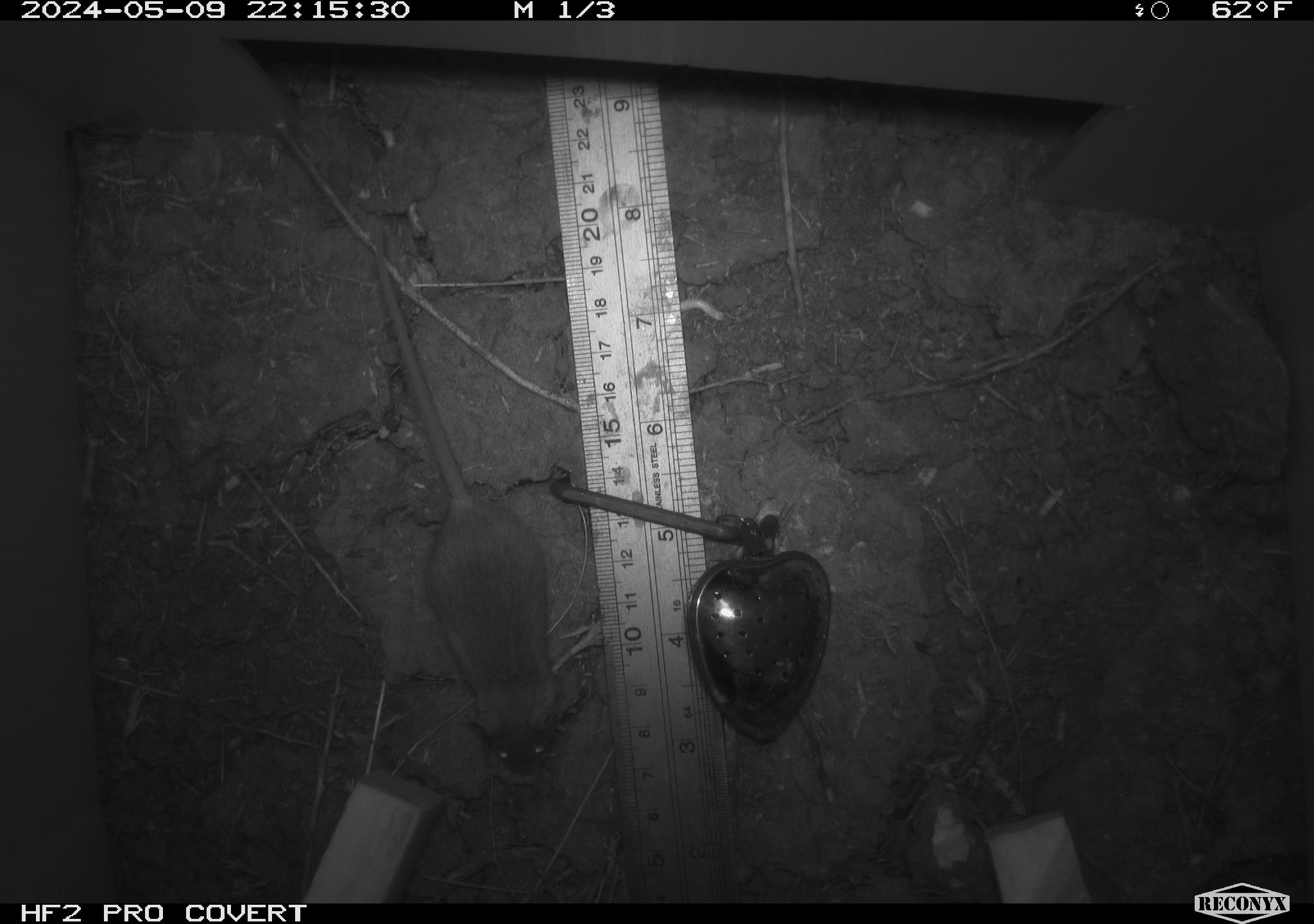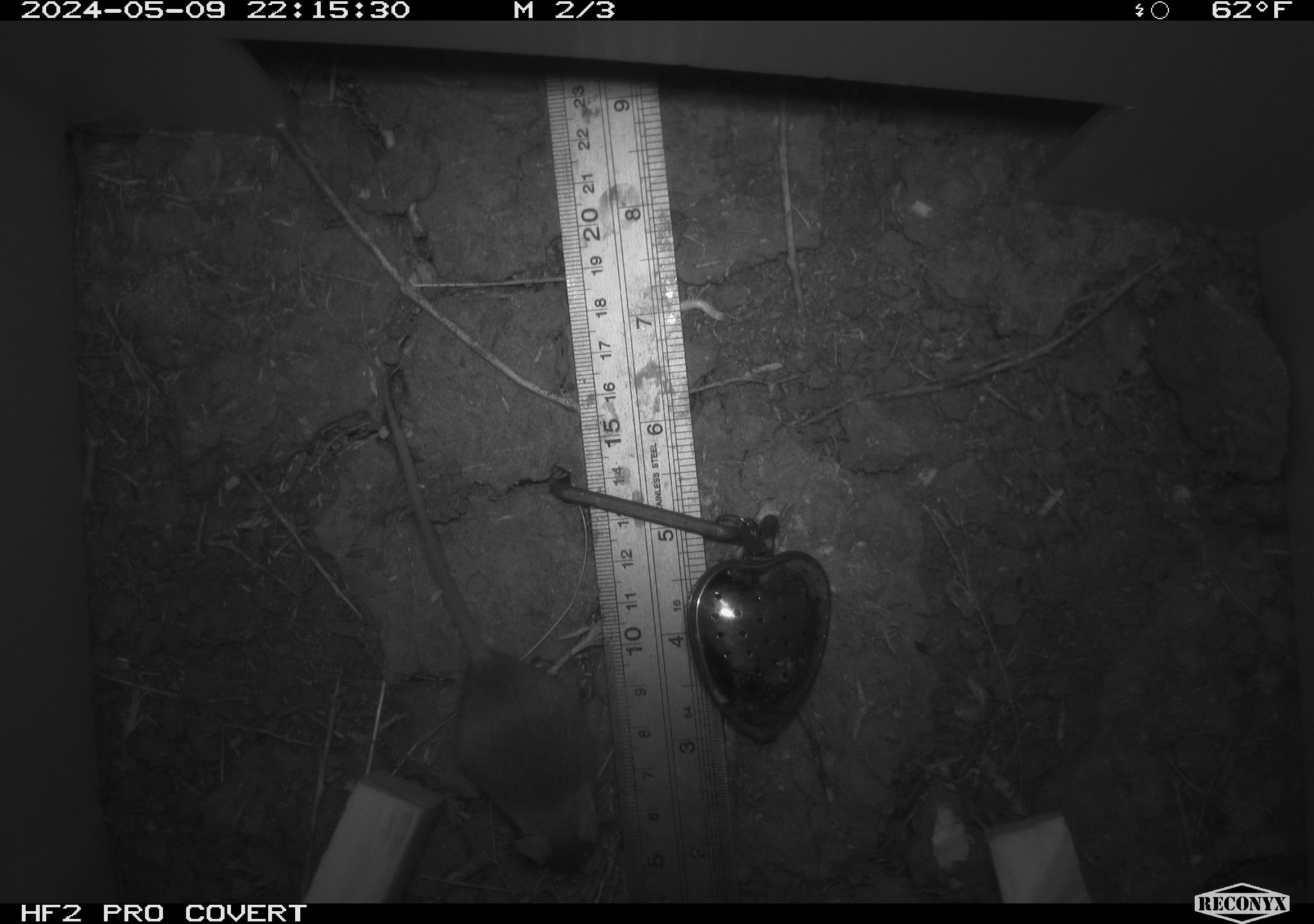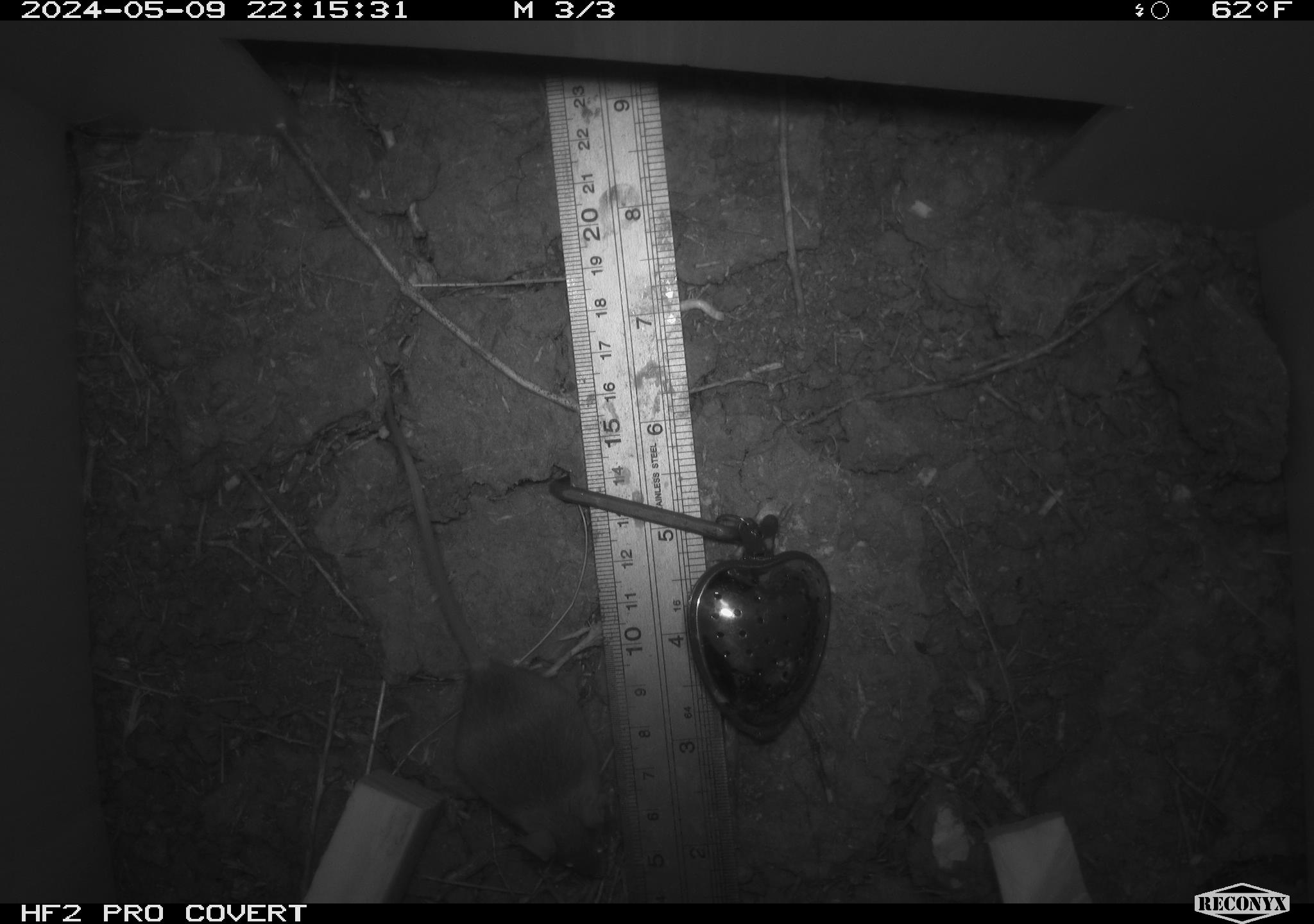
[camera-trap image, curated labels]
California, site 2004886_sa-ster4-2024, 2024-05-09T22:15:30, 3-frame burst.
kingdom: Animalia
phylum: Chordata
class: Mammalia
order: Rodentia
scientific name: Rodentia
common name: mouse species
Mouse species (Rodentia).